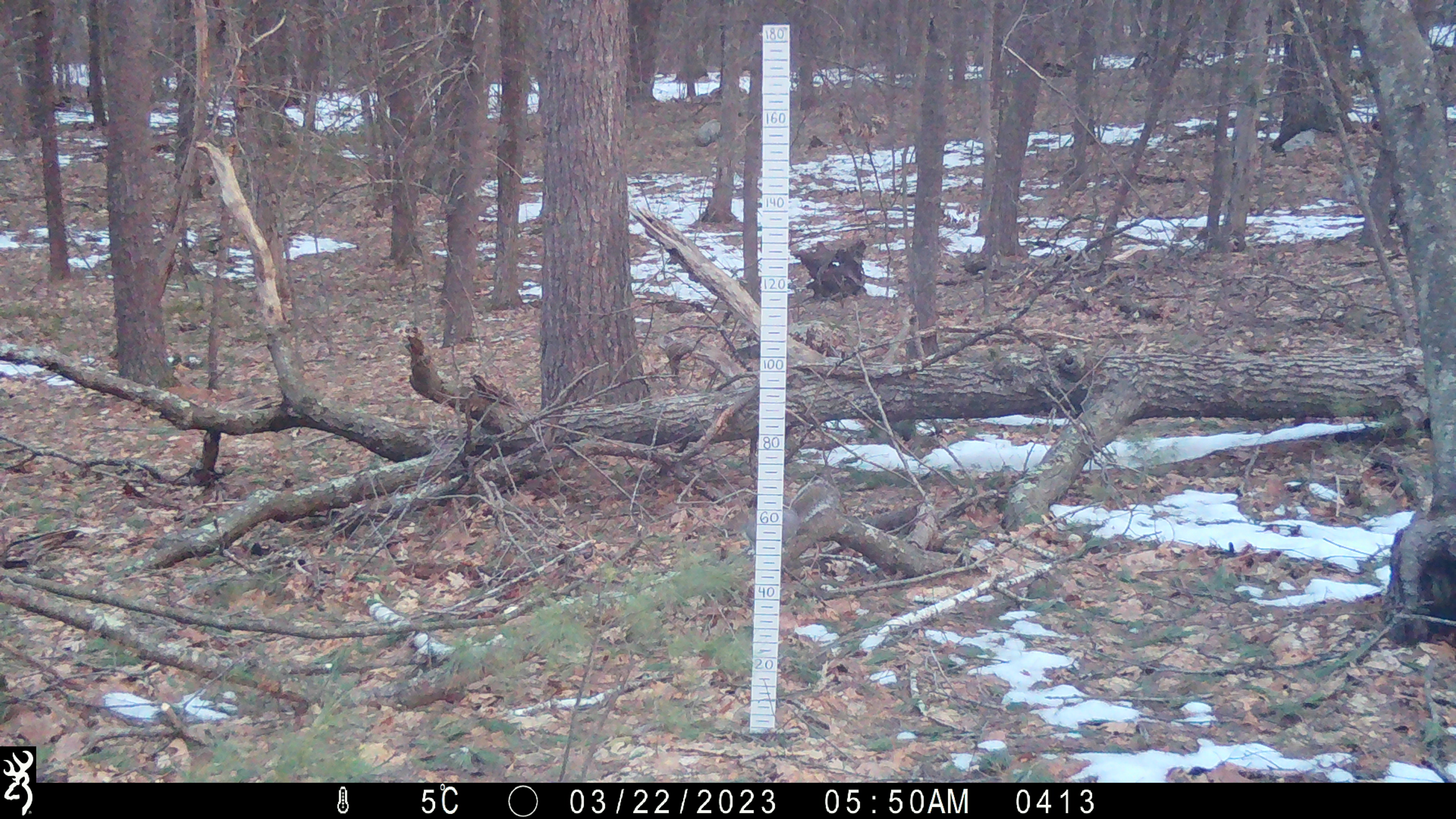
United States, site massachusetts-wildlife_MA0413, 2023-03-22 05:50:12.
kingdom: Animalia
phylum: Chordata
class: Mammalia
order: Rodentia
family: Sciuridae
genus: Sciurus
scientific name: Sciurus carolinensis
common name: gray squirrel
Gray squirrel (Sciurus carolinensis).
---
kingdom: Animalia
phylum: Chordata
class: Mammalia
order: Rodentia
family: Sciuridae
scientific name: Sciuridae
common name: squirrel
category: squirrel sp.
Squirrel sp. (squirrel) (Sciuridae).